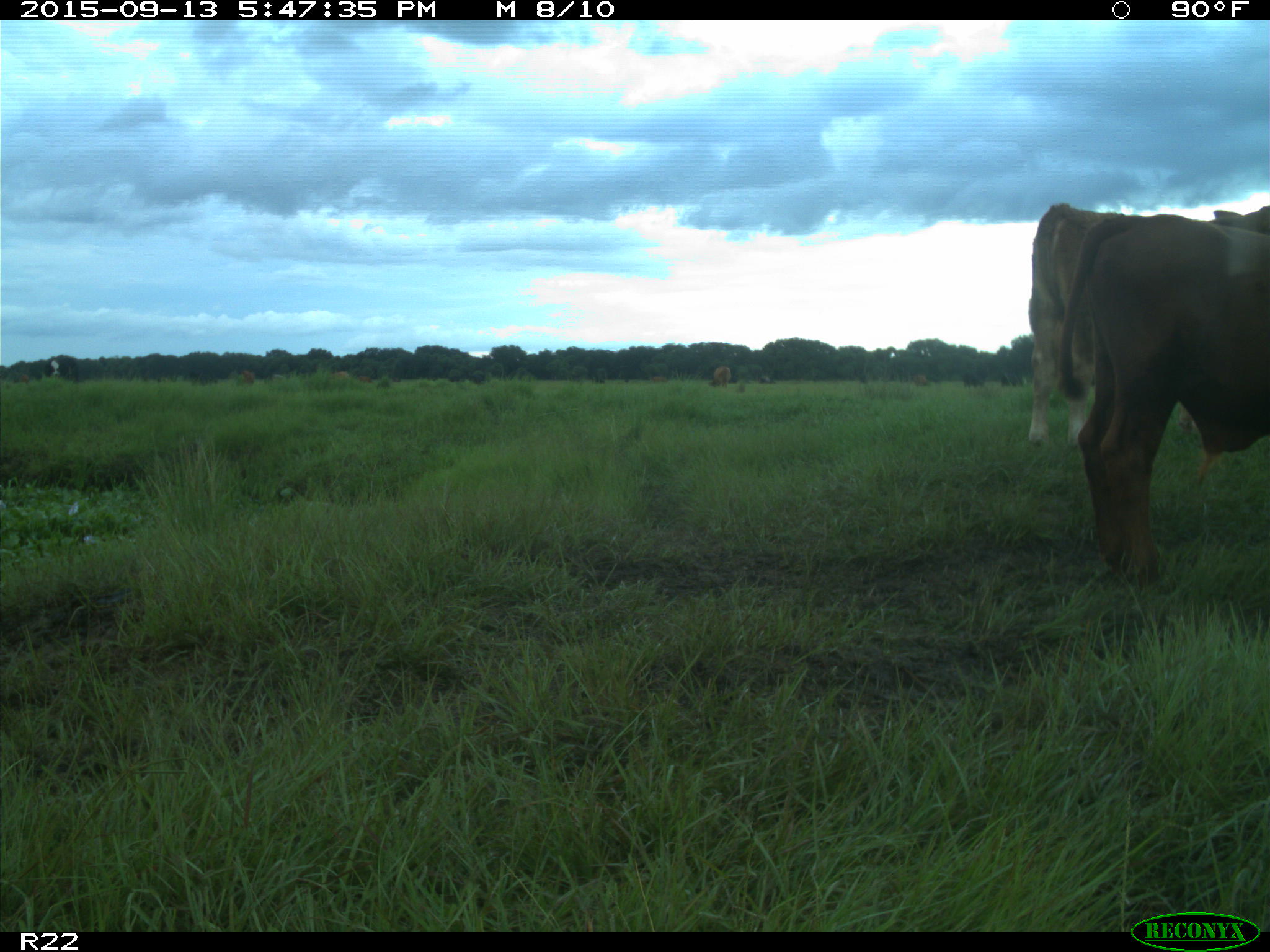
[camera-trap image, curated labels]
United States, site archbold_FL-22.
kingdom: Animalia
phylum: Chordata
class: Mammalia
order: Artiodactyla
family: Bovidae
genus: Bos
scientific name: Bos taurus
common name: domestic cow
Bos taurus (domestic cow).